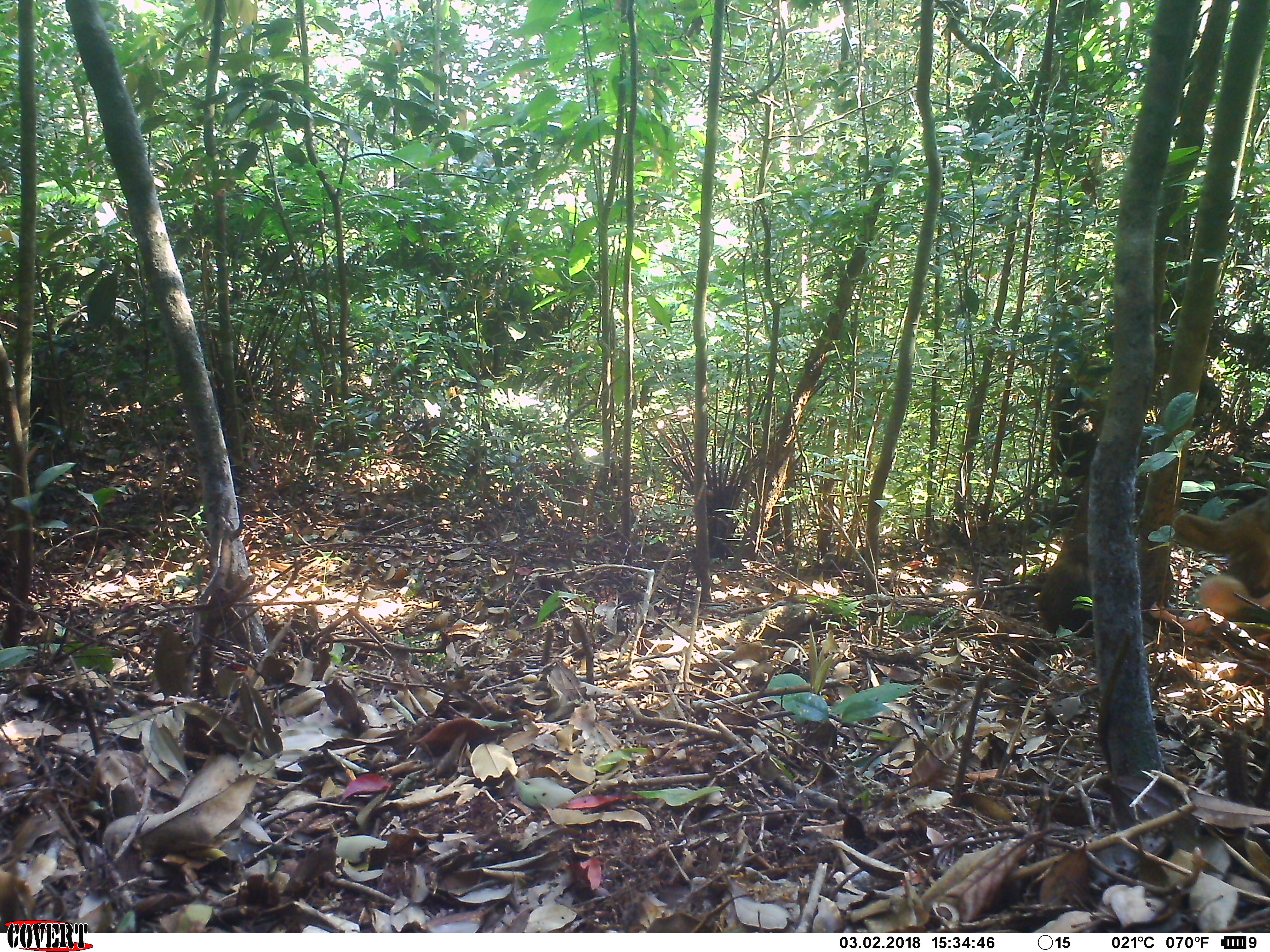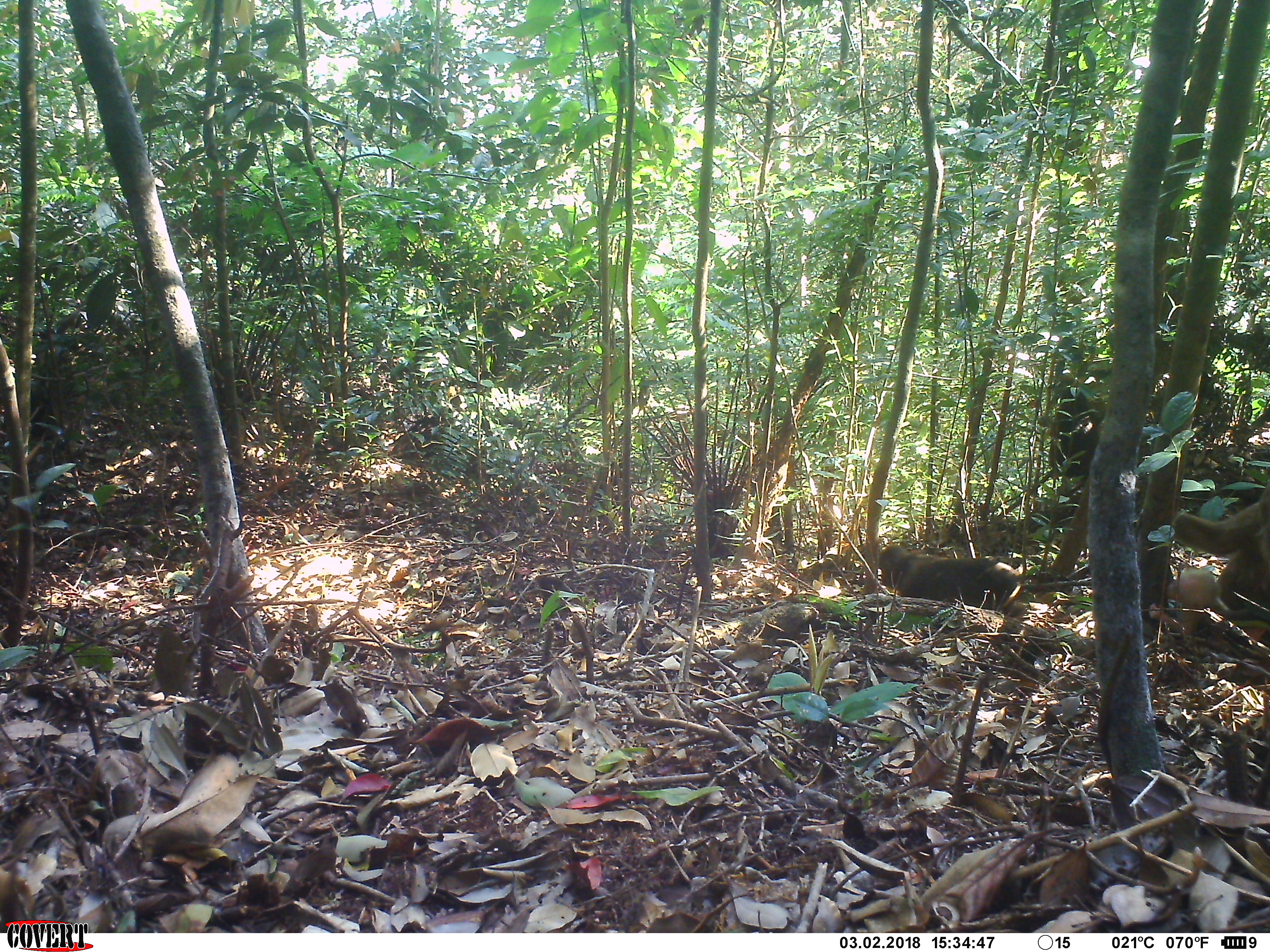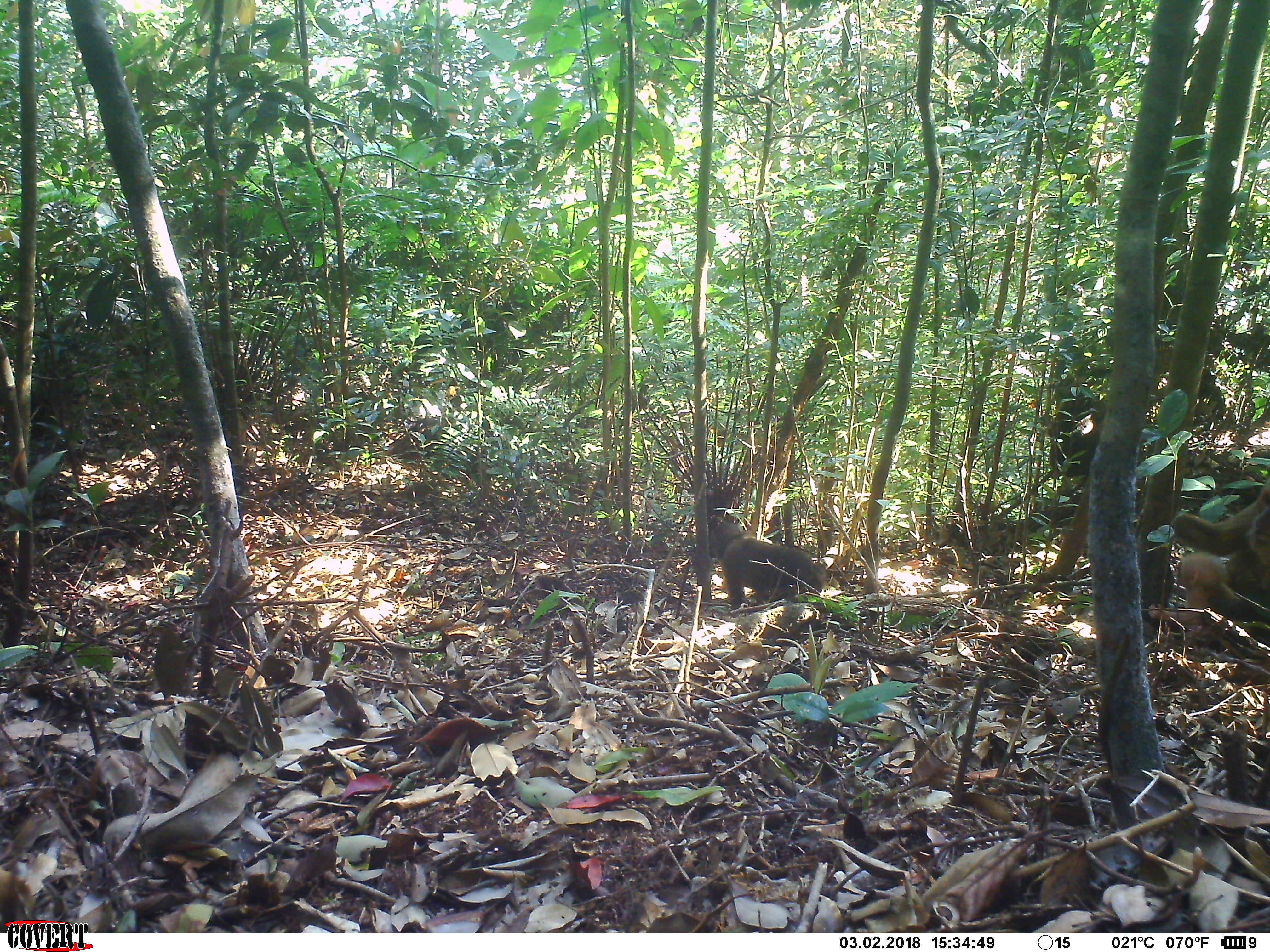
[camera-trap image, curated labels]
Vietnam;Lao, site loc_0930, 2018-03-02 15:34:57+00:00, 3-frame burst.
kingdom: Animalia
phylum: Chordata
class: Mammalia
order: Primates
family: Cercopithecidae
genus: Macaca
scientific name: Macaca arctoides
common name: stump-tailed macaque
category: stump tailed macaque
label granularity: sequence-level